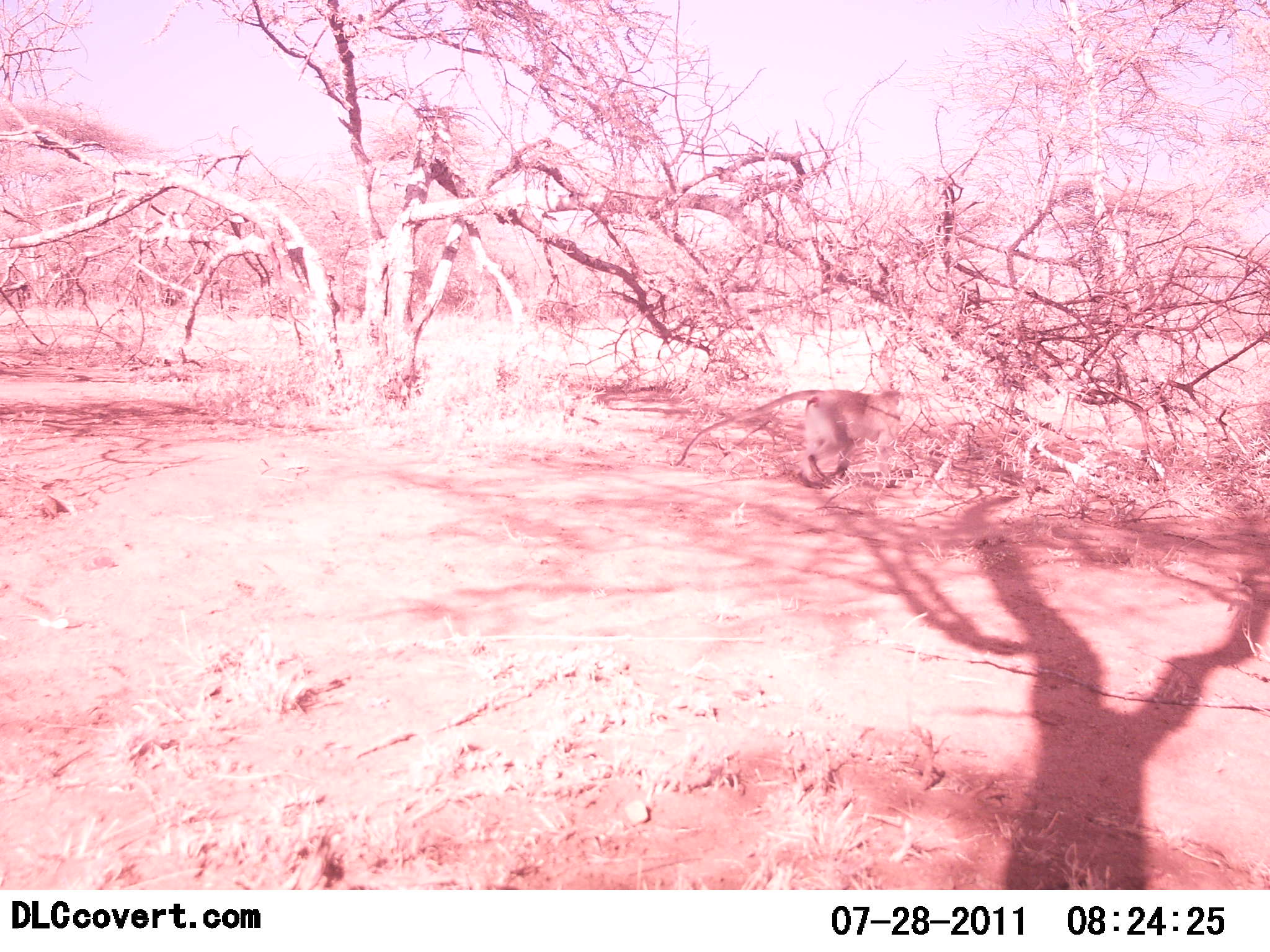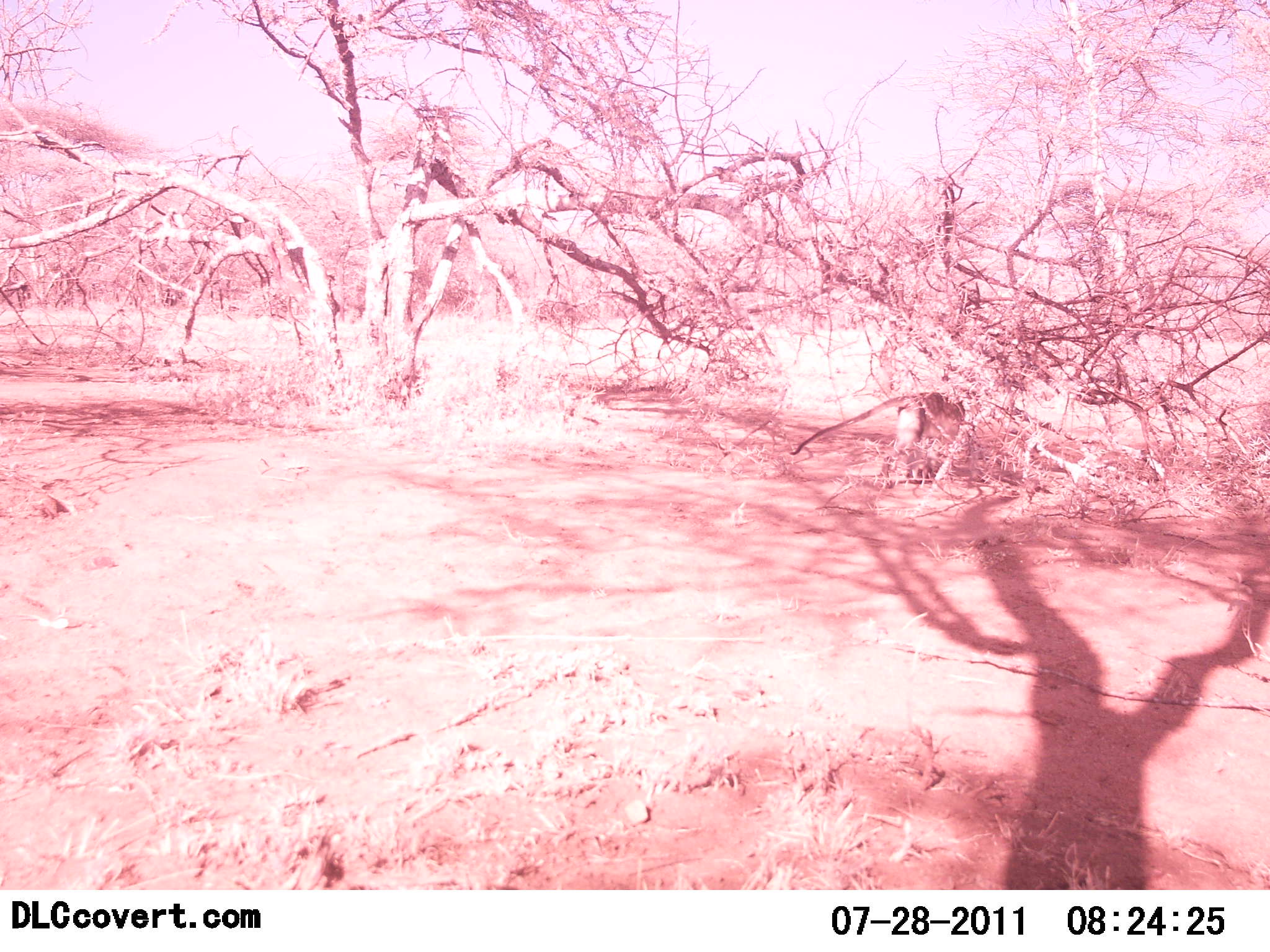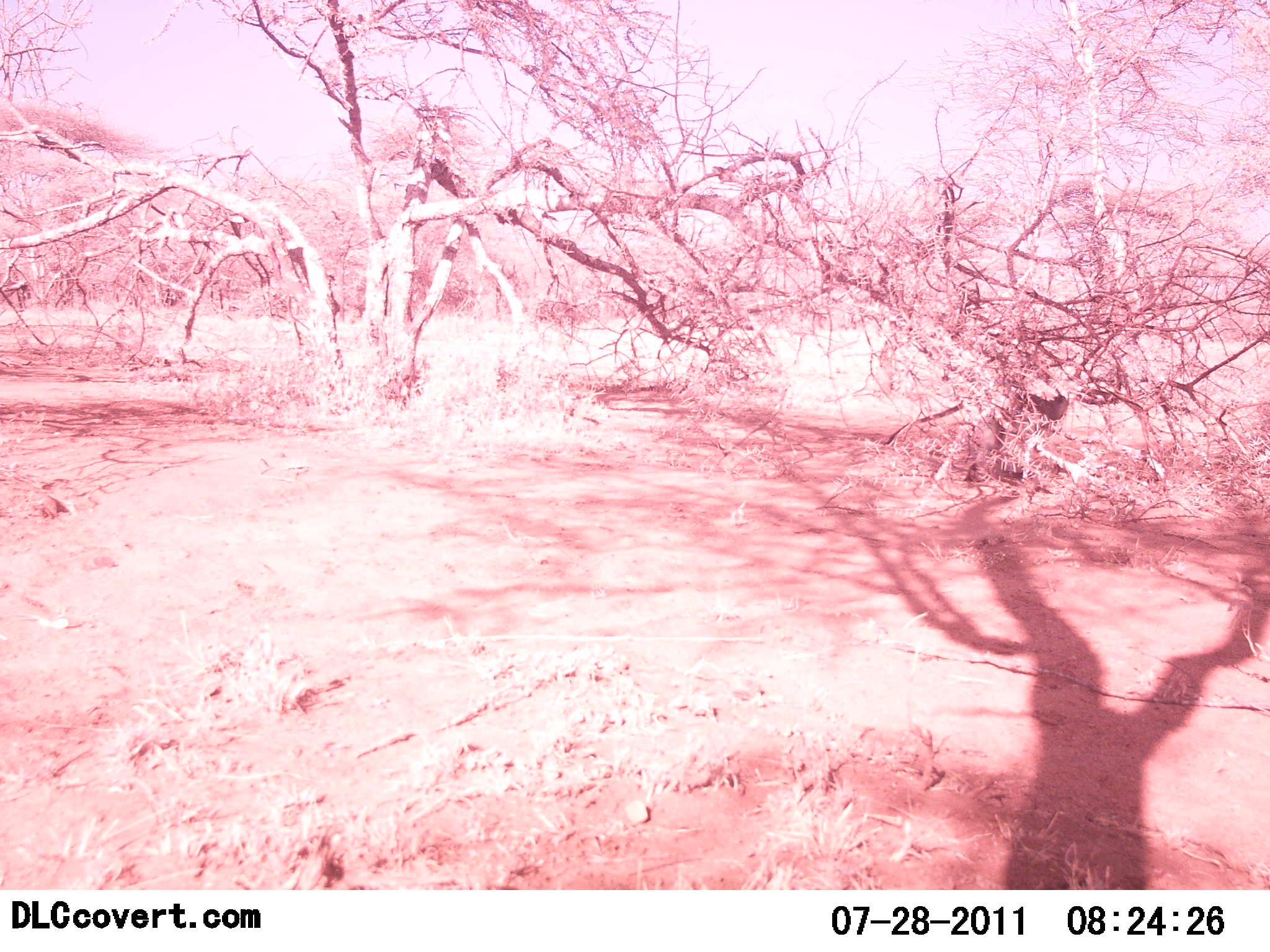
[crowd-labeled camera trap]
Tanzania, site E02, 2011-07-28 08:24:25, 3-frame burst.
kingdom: Animalia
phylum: Chordata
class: Mammalia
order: Primates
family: Cercopithecidae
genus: Chlorocebus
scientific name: Chlorocebus pygerythrus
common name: vervet monkey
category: monkeyvervet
Monkeyvervet (vervet monkey) (Chlorocebus pygerythrus), count 1. Behavior (volunteer vote fractions): standing 0%, resting 0%, moving 100%, interacting 0%. Young present (vote fraction): 0%. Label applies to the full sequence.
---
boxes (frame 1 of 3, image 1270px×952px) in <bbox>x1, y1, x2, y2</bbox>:
animal: <bbox>676, 390, 905, 490</bbox>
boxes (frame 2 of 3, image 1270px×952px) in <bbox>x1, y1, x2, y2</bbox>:
animal: <bbox>789, 392, 977, 481</bbox>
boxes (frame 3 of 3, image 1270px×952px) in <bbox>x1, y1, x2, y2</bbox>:
animal: <bbox>886, 392, 1068, 475</bbox>